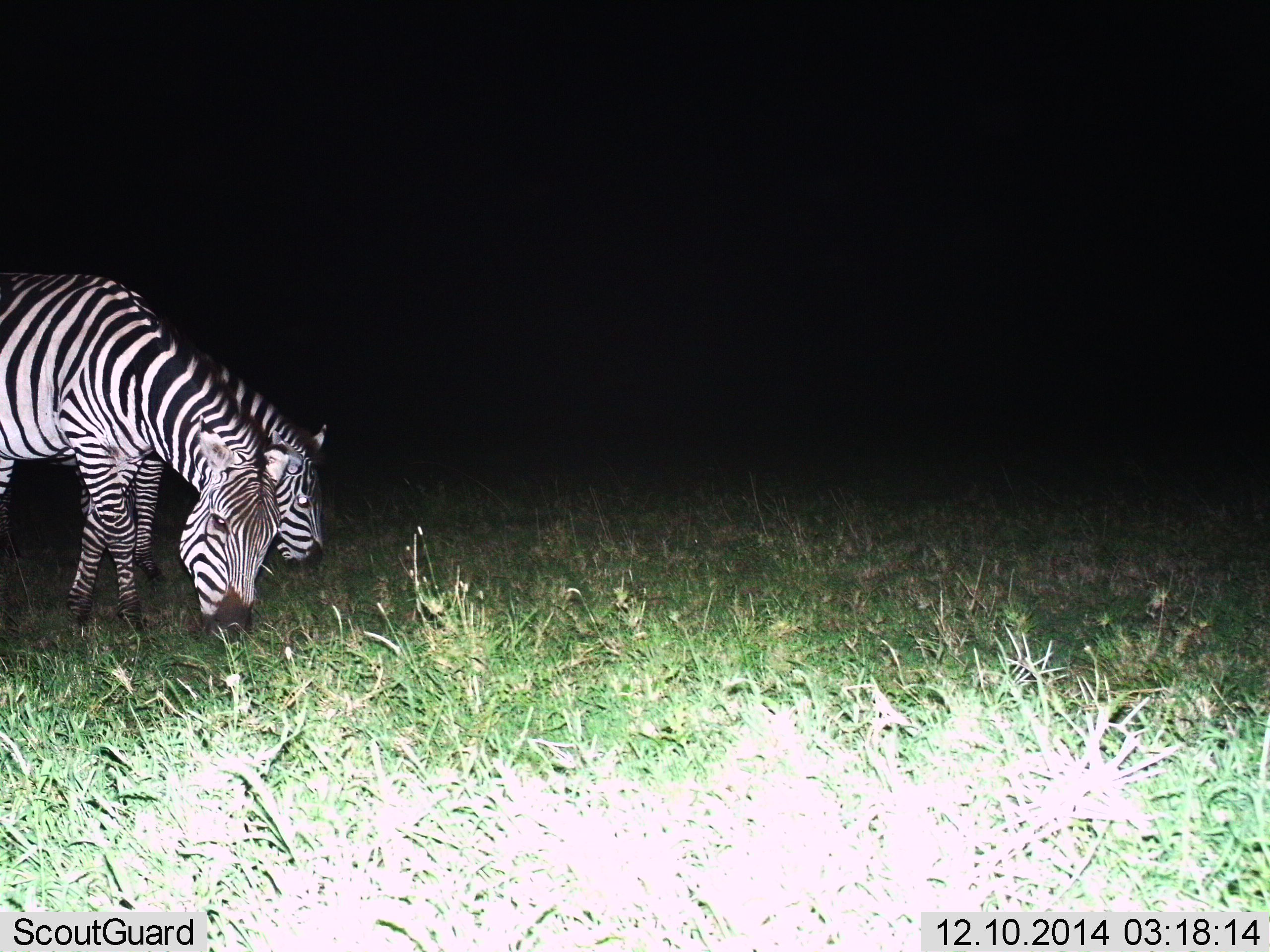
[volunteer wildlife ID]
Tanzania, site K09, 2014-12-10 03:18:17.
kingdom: Animalia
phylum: Chordata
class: Mammalia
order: Perissodactyla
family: Equidae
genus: Equus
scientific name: Equus quagga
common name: plains zebra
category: zebra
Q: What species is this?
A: Zebra (plains zebra) (Equus quagga).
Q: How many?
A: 2.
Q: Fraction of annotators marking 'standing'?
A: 10%.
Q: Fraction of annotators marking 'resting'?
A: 0%.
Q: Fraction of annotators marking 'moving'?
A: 10%.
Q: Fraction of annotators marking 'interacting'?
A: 0%.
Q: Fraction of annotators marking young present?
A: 0%.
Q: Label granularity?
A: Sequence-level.